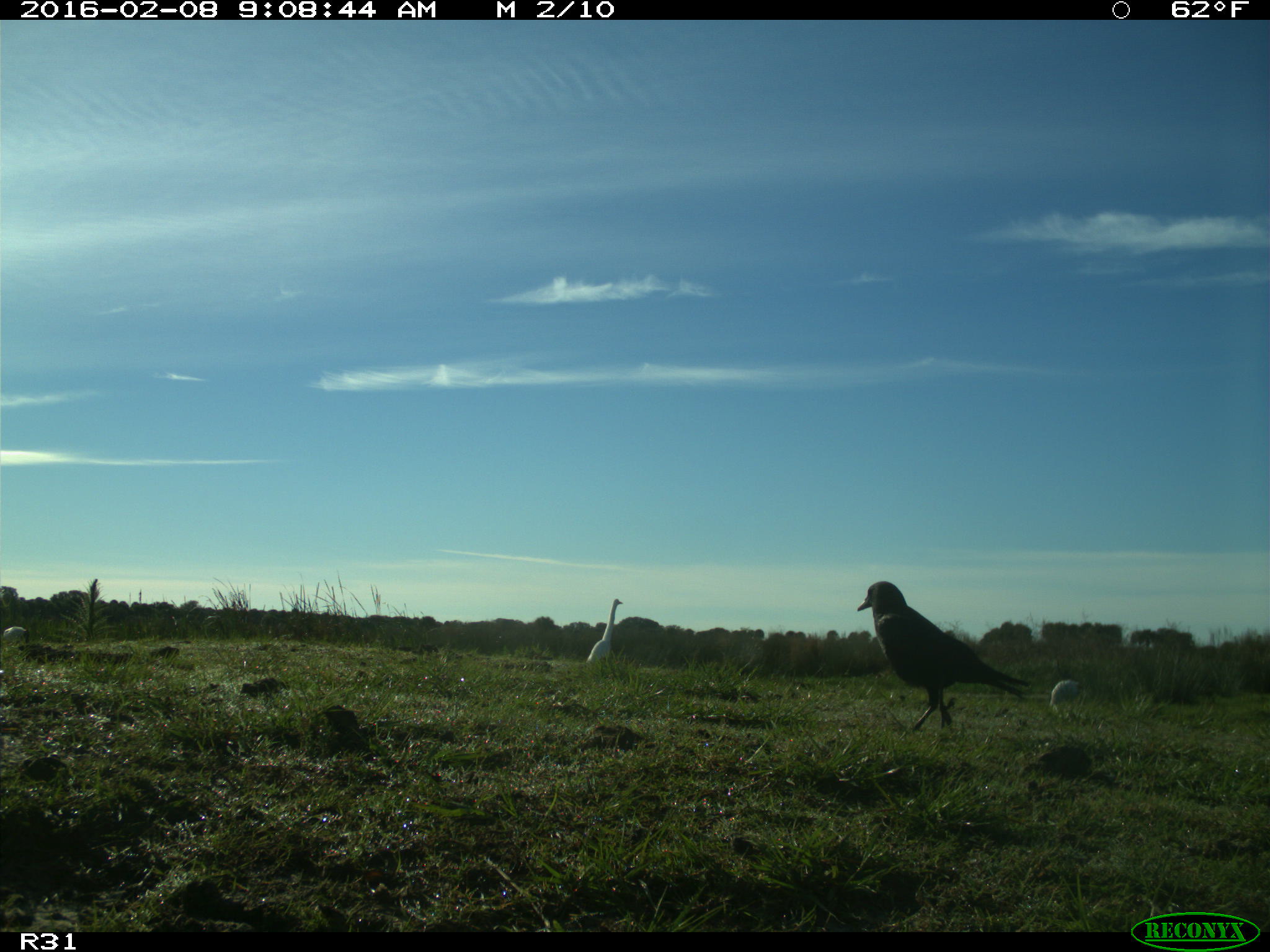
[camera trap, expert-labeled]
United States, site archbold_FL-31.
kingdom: Animalia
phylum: Chordata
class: Aves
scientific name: Aves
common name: birds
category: unidentified bird